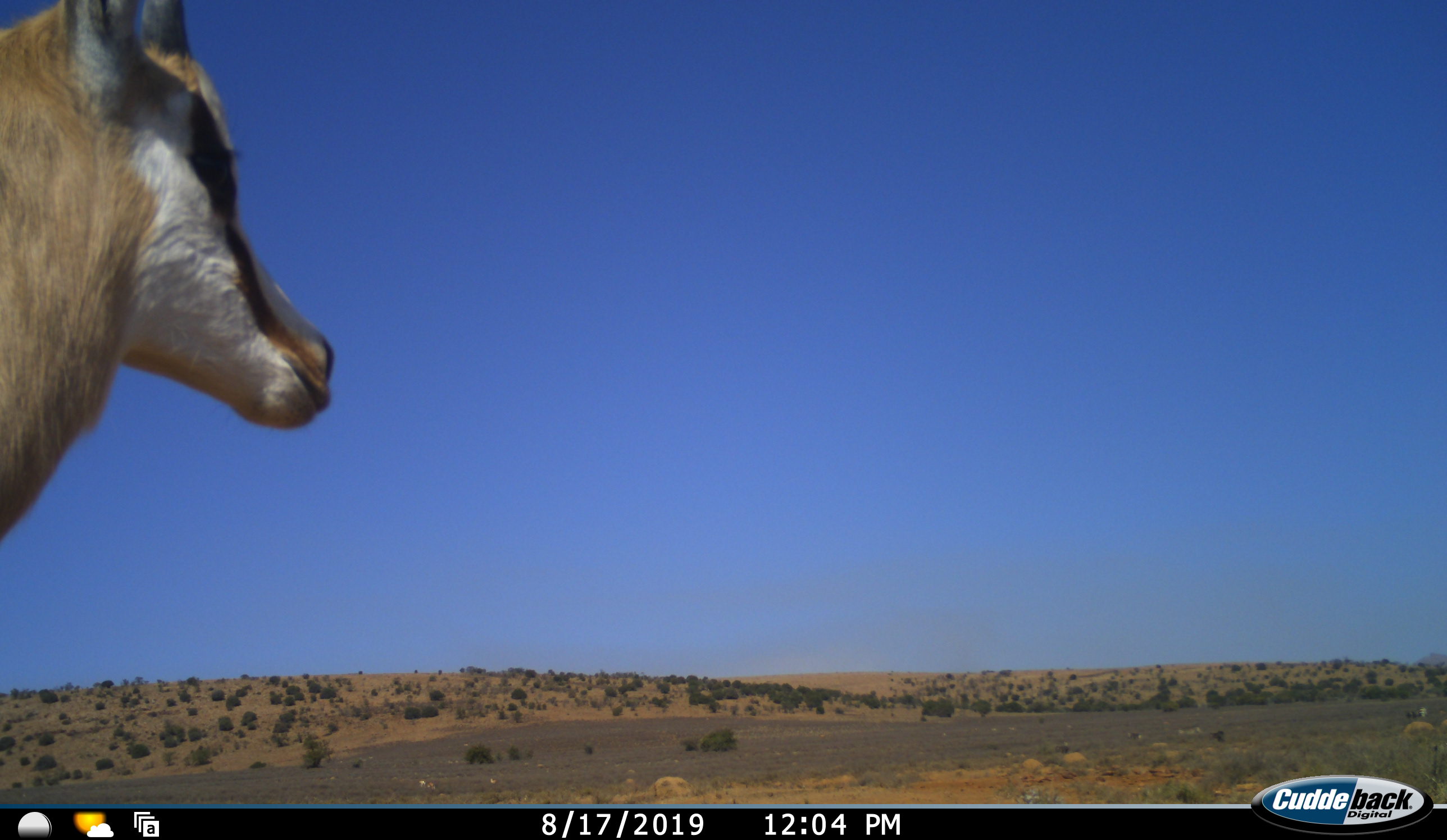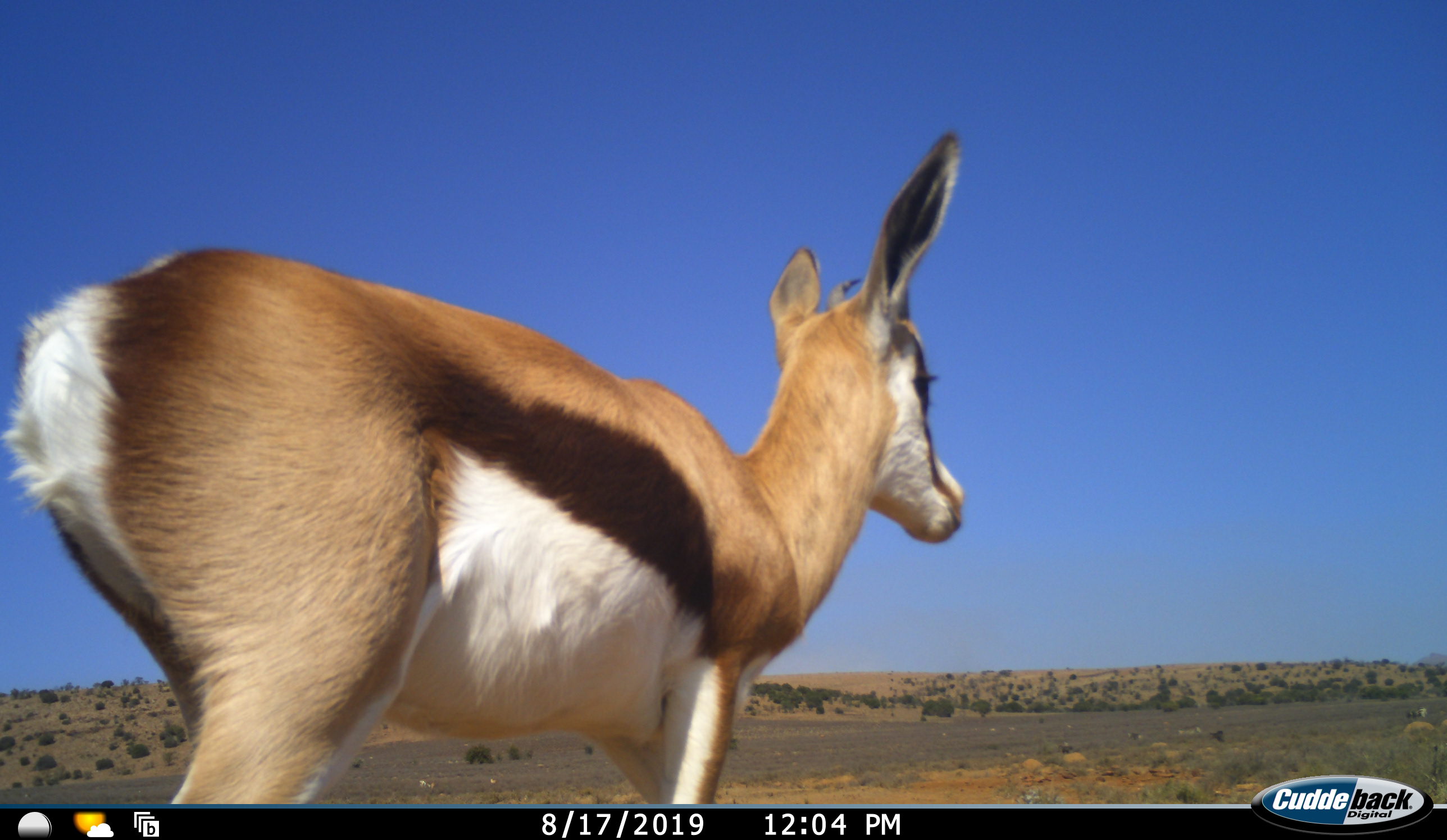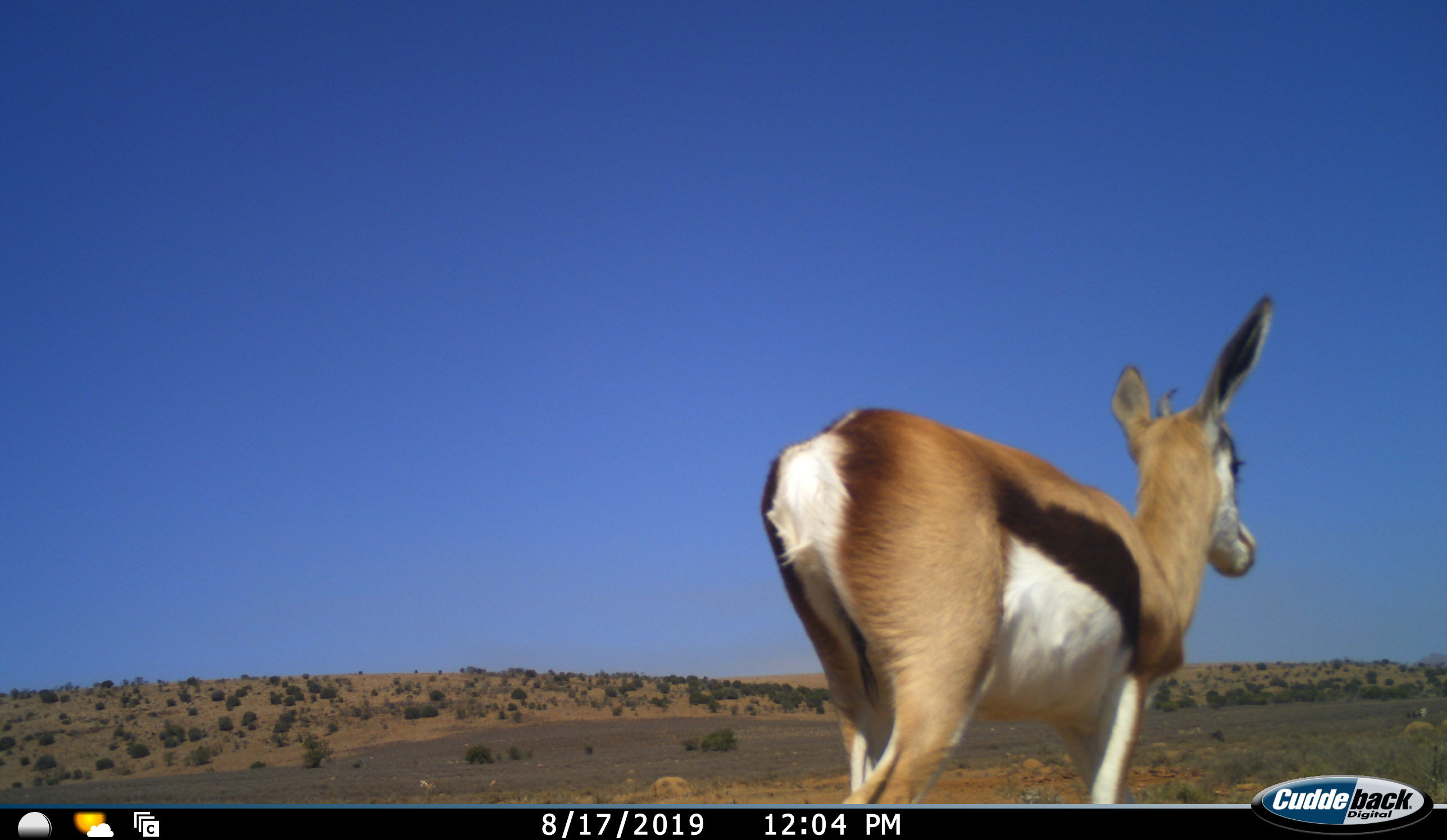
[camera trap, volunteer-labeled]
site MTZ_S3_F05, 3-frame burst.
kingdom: Animalia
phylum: Chordata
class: Mammalia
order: Artiodactyla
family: Bovidae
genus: Antidorcas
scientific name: Antidorcas marsupialis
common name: springbok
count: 1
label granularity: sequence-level